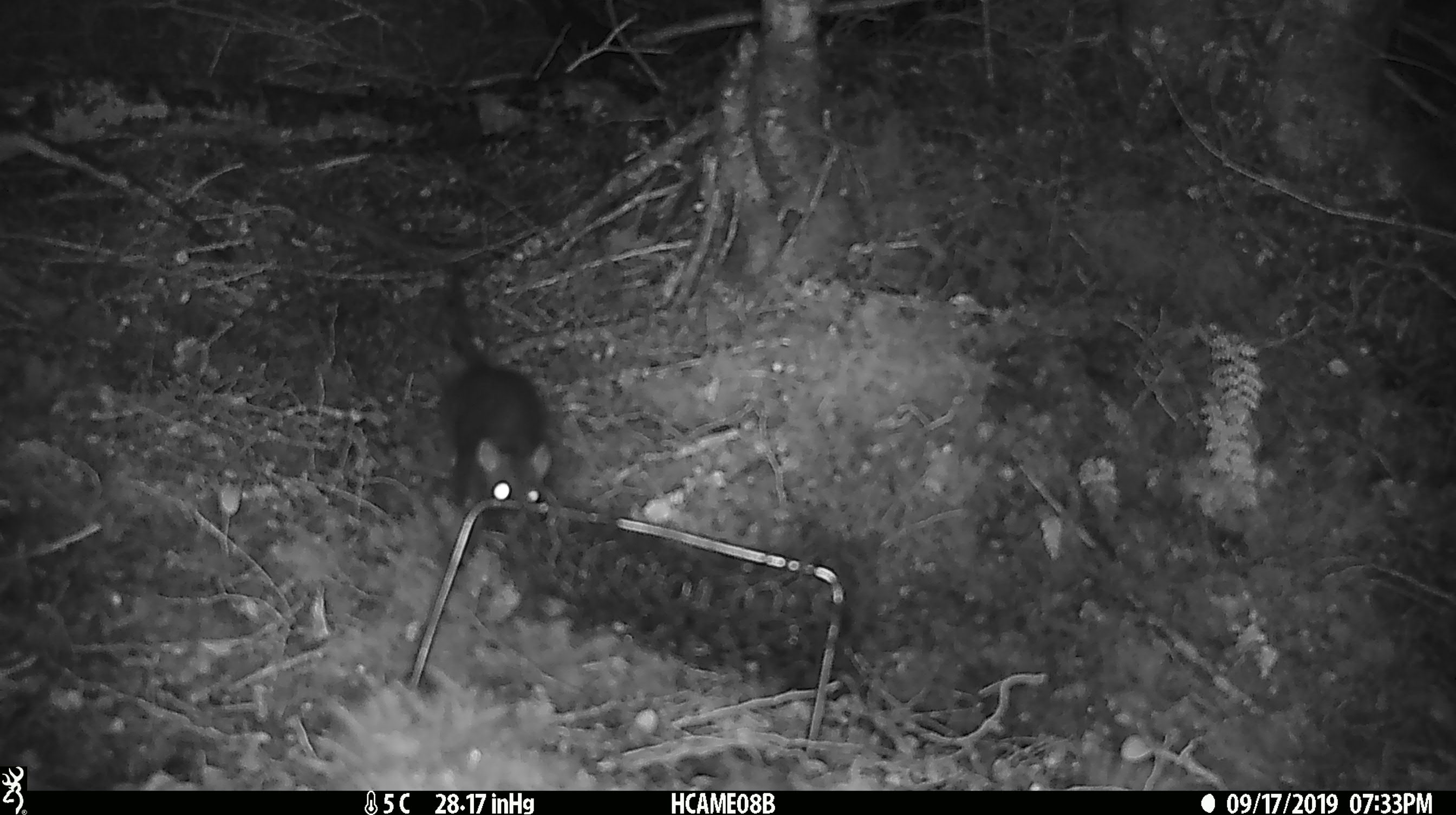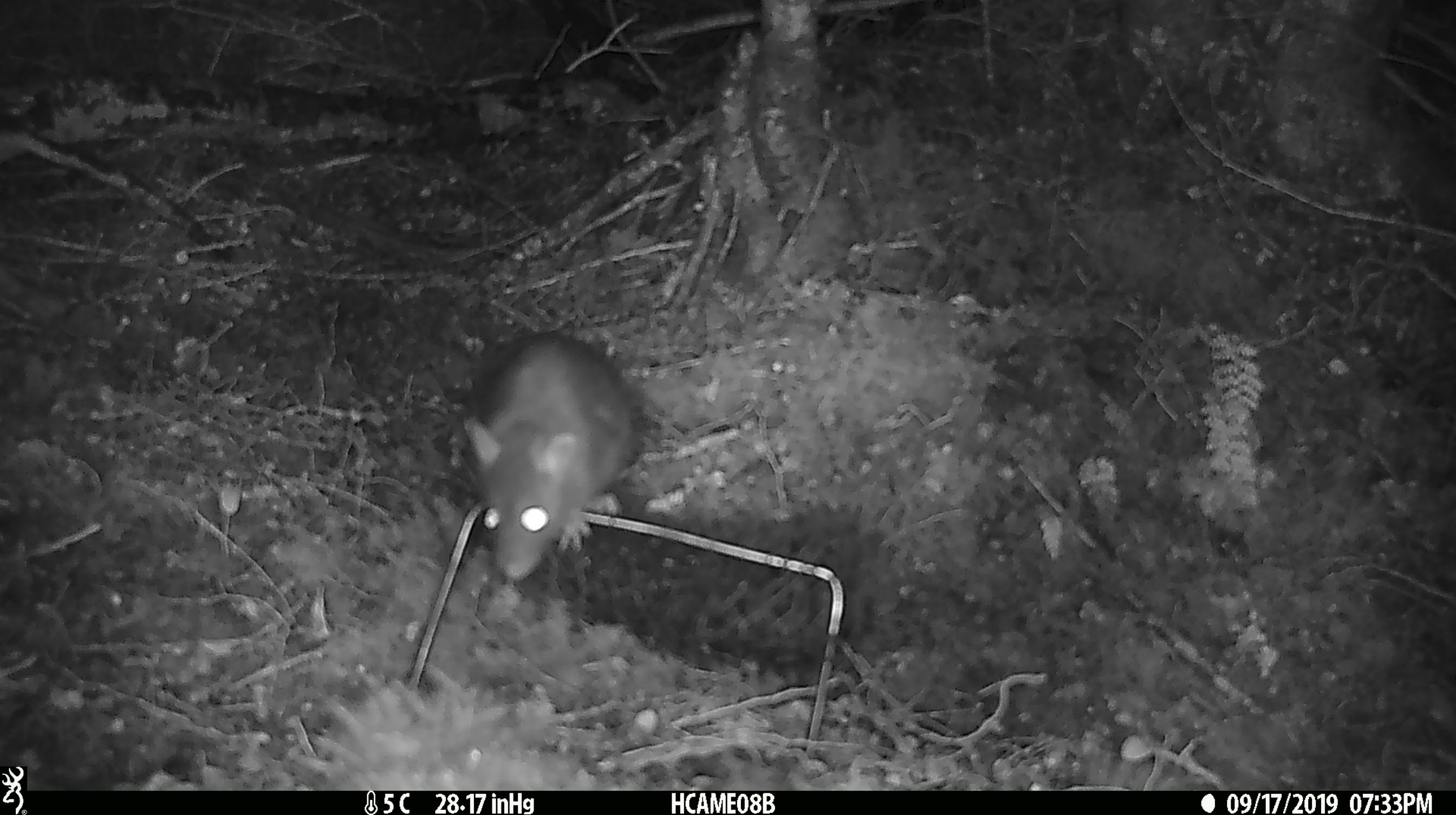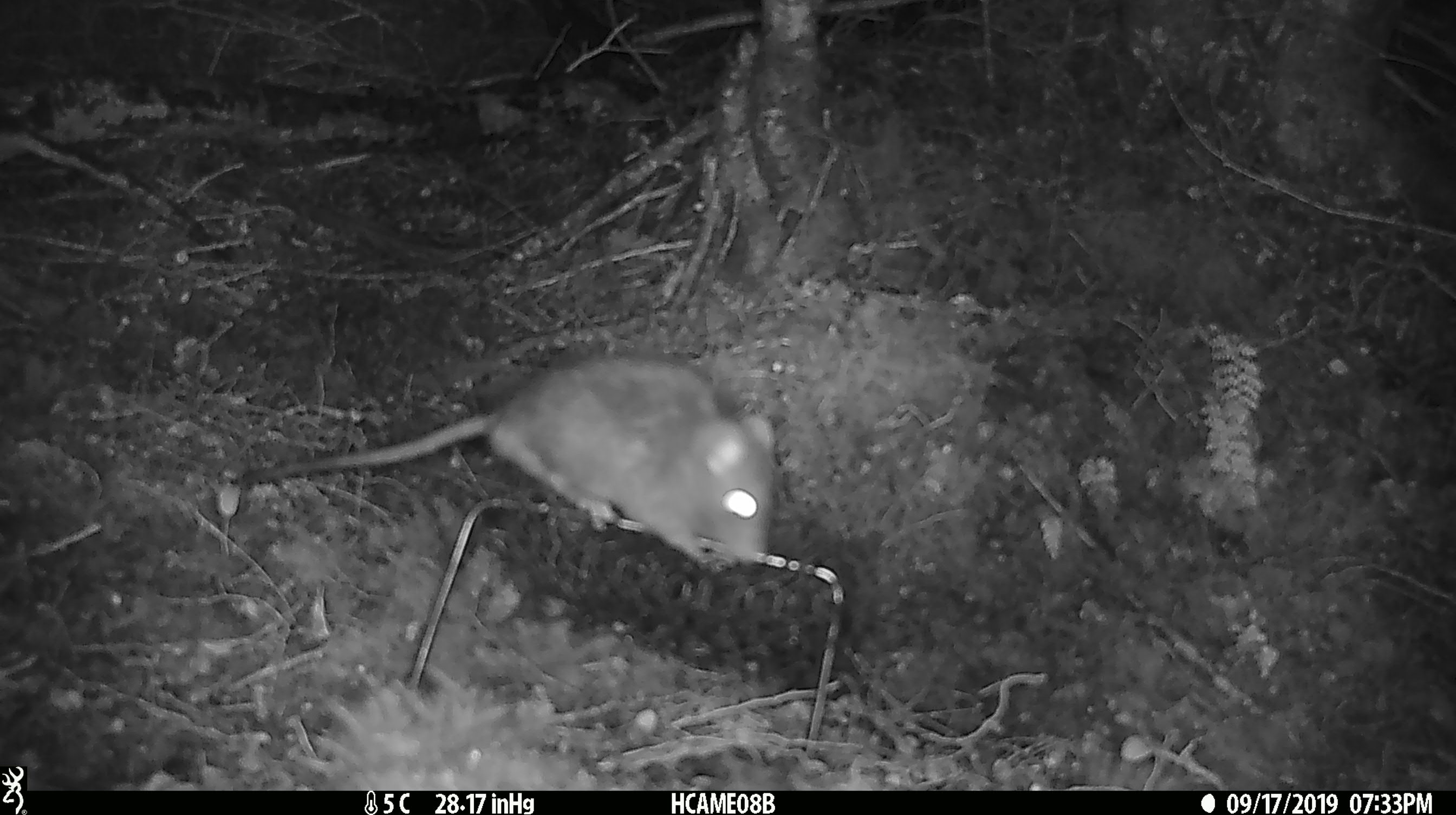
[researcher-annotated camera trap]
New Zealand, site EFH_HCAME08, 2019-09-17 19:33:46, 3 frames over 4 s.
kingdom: Animalia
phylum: Chordata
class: Mammalia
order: Rodentia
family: Muridae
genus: Rattus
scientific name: Rattus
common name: rat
Rat (Rattus).